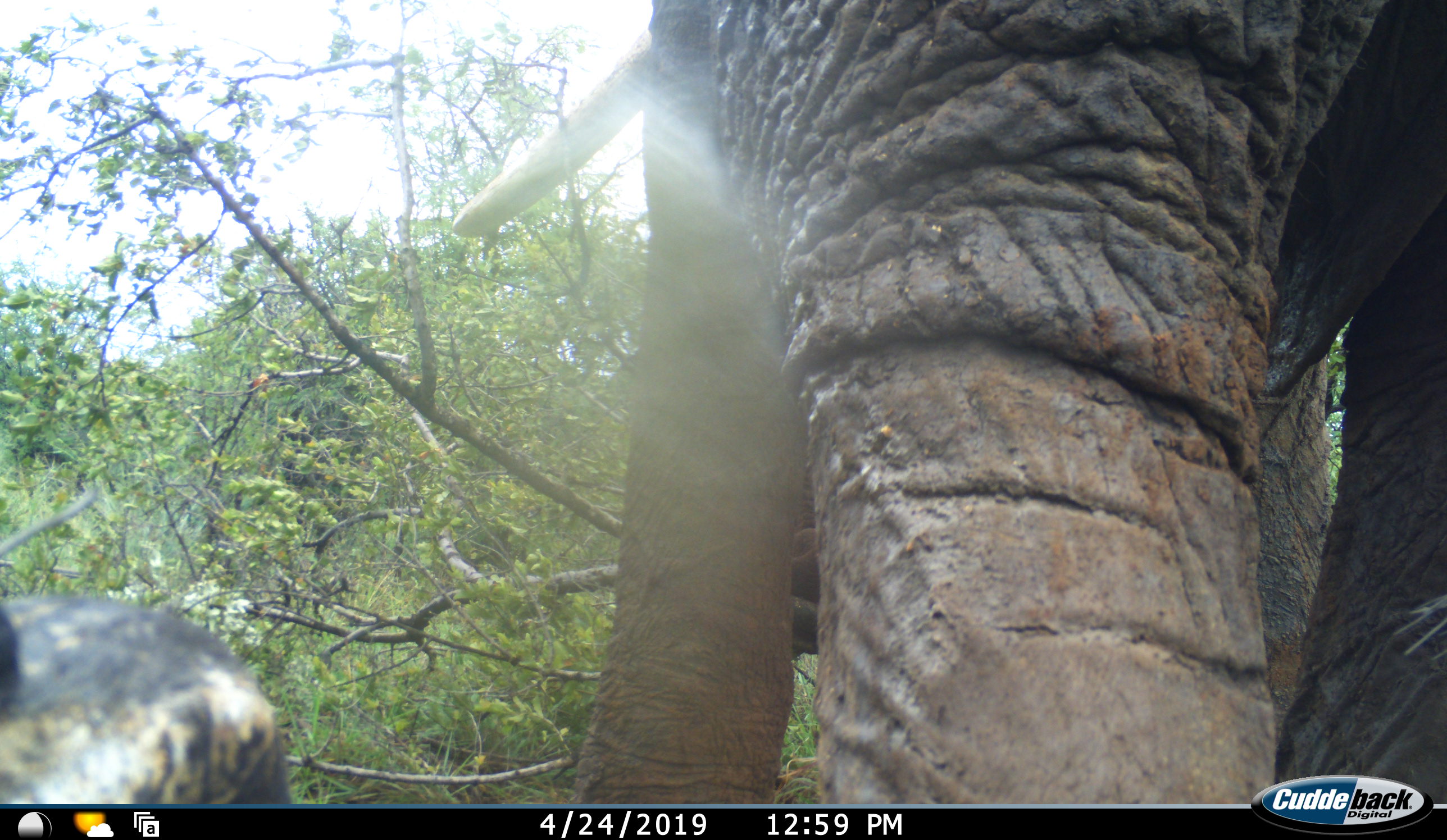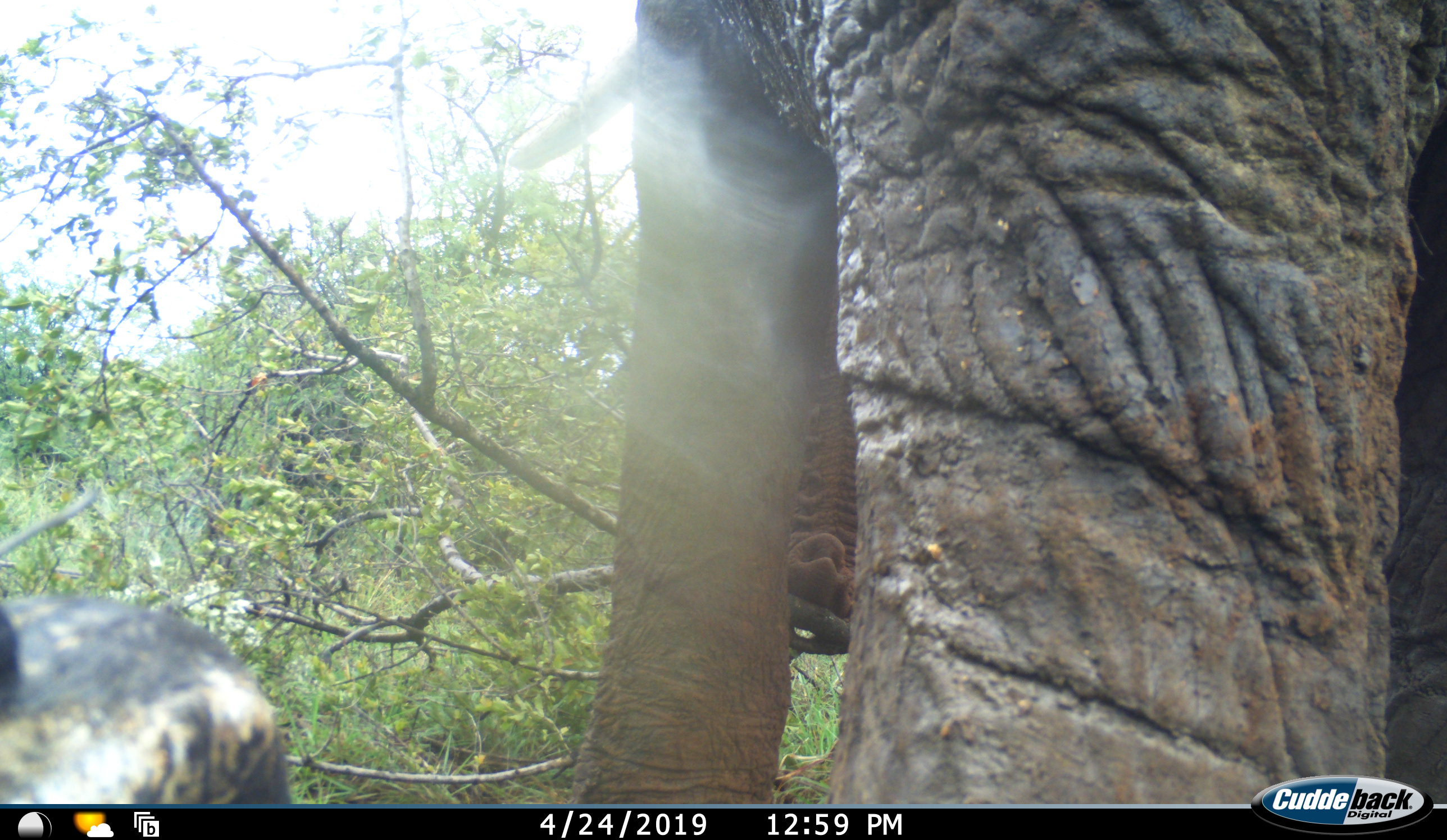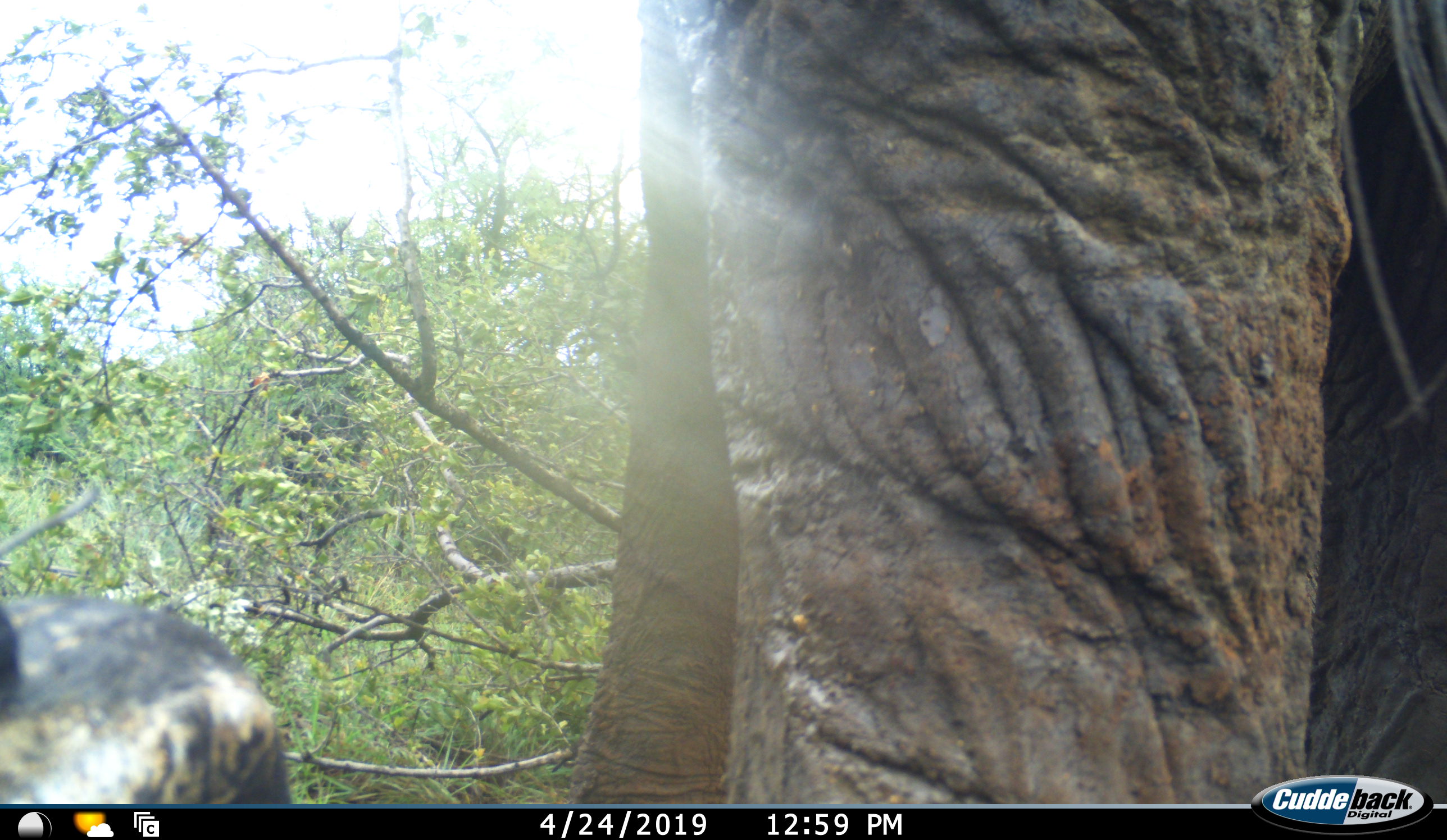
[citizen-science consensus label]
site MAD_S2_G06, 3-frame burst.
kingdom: Animalia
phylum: Chordata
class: Mammalia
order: Proboscidea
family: Elephantidae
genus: Loxodonta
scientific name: Loxodonta africana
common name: african bush elephant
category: elephant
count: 1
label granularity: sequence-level